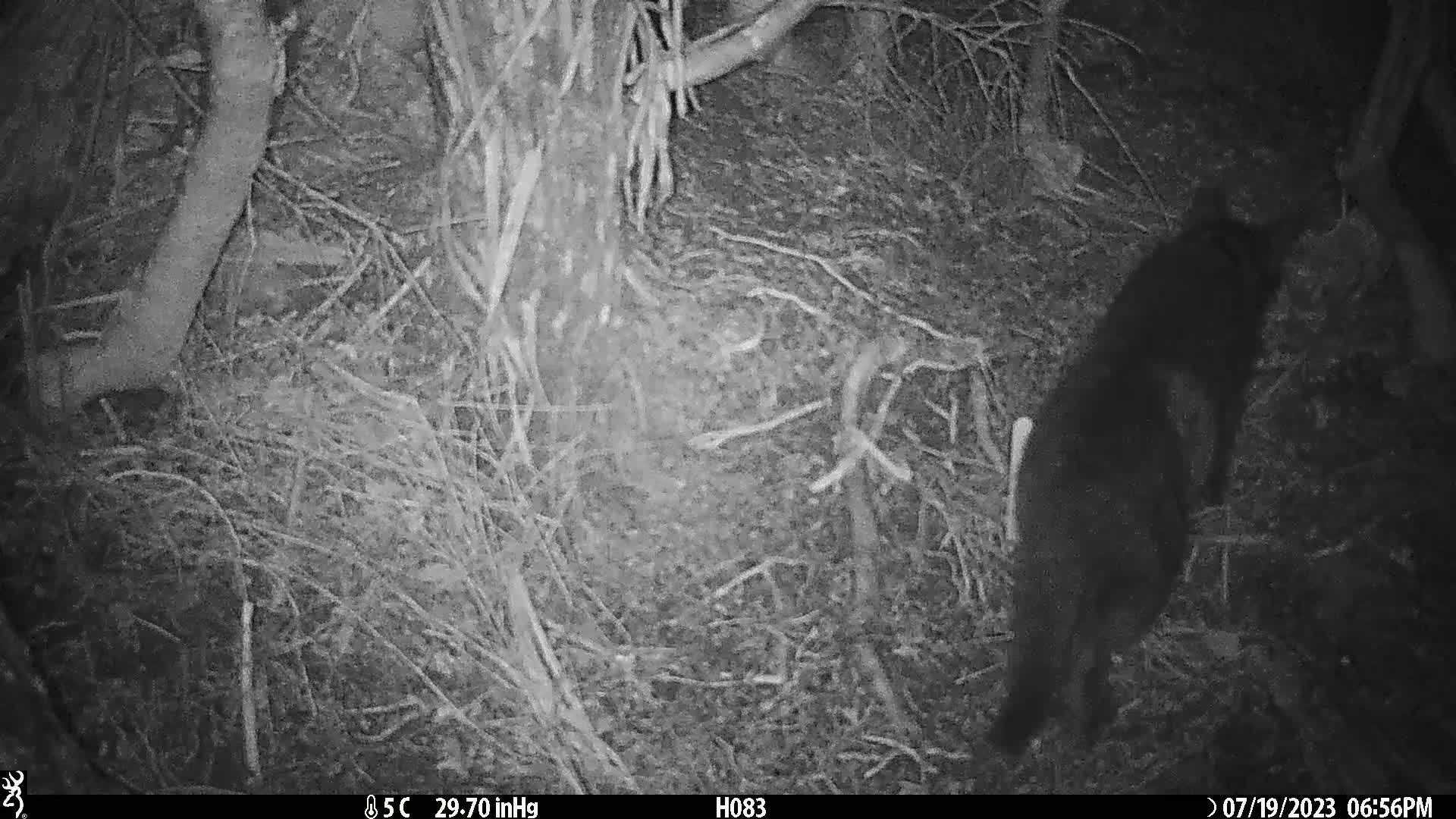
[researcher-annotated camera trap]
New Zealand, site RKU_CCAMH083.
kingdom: Animalia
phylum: Chordata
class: Mammalia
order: Carnivora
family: Felidae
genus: Felis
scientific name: Felis catus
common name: domestic cat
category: cat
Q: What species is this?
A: Cat (domestic cat) (Felis catus).